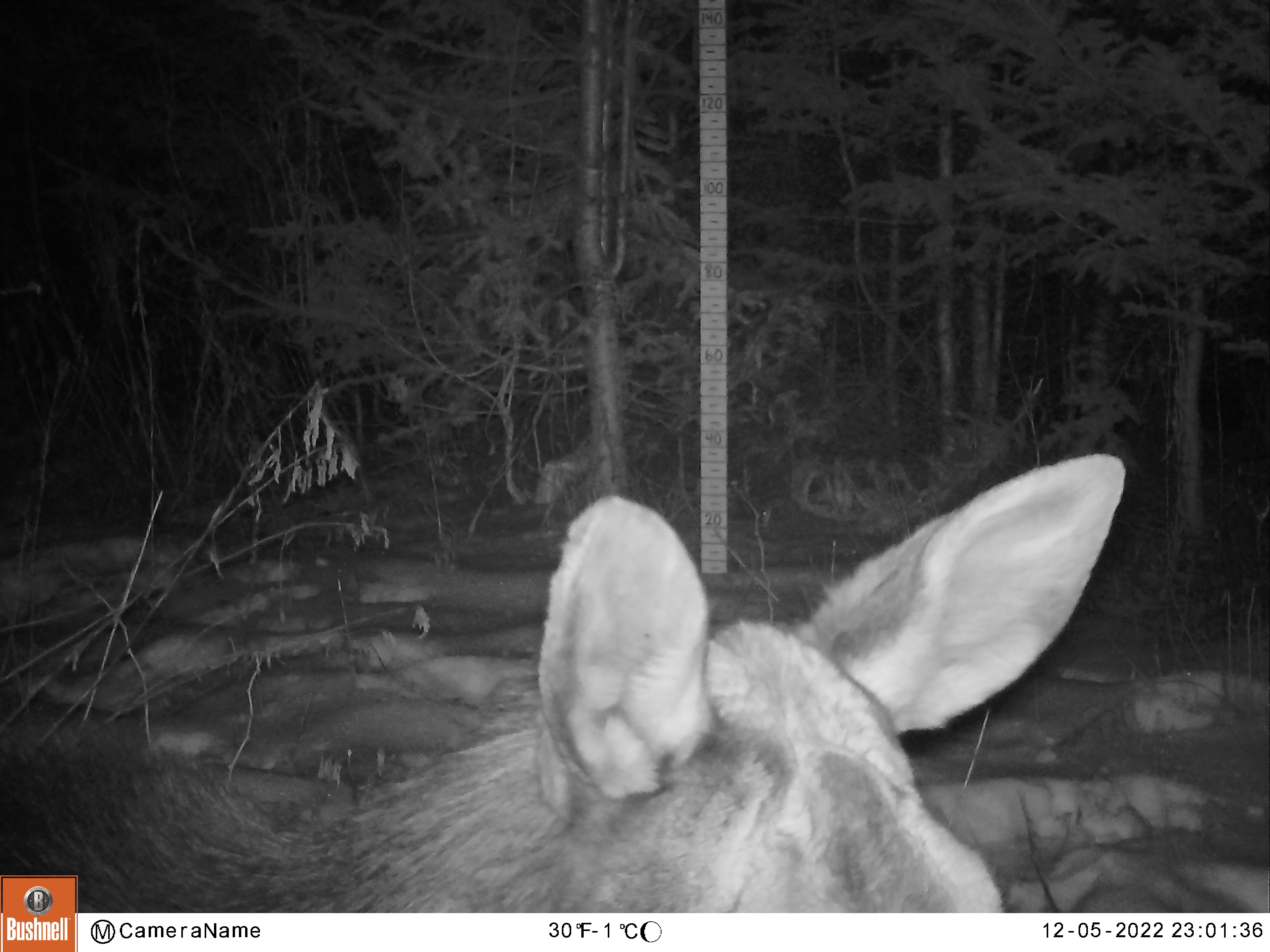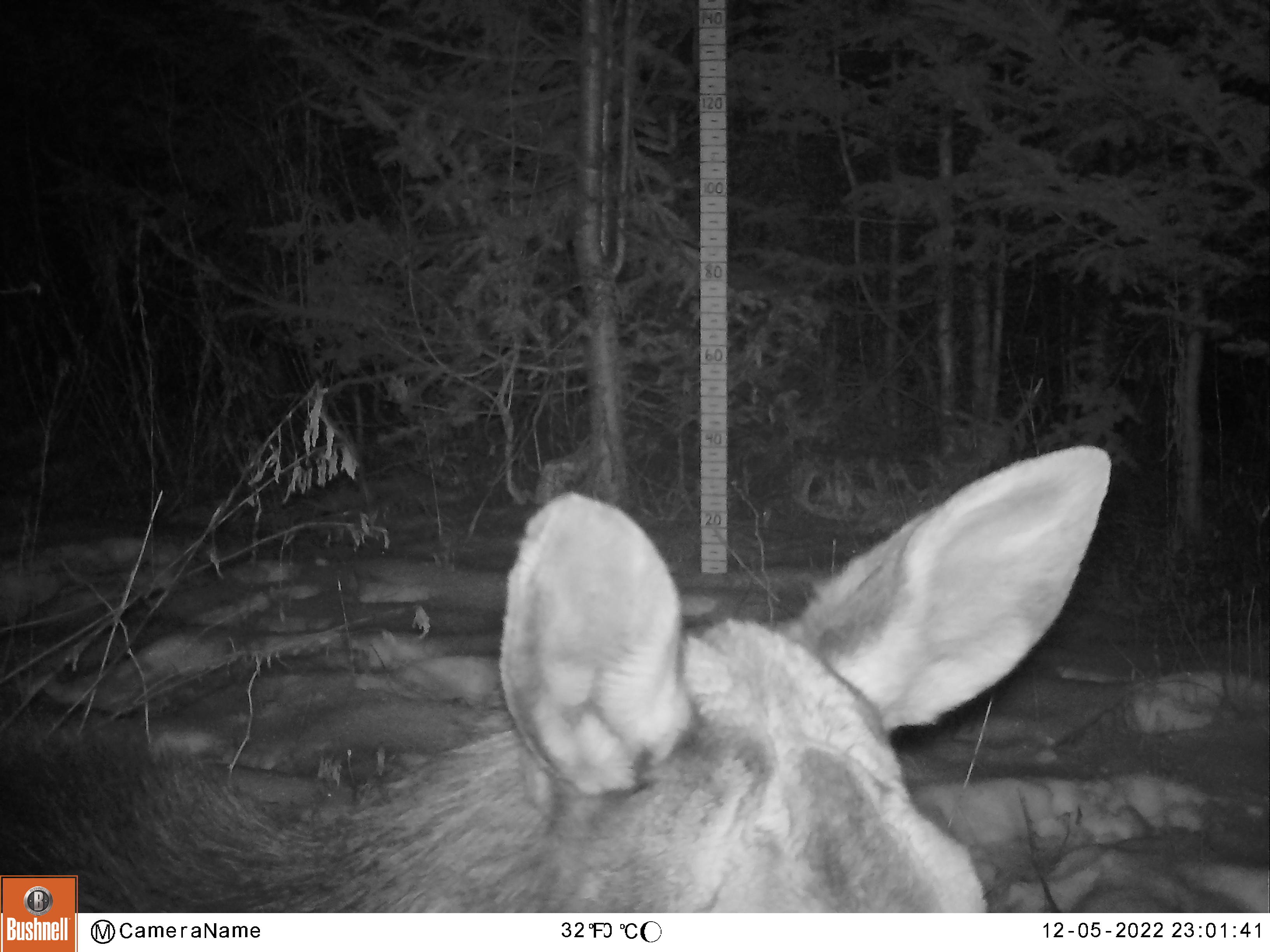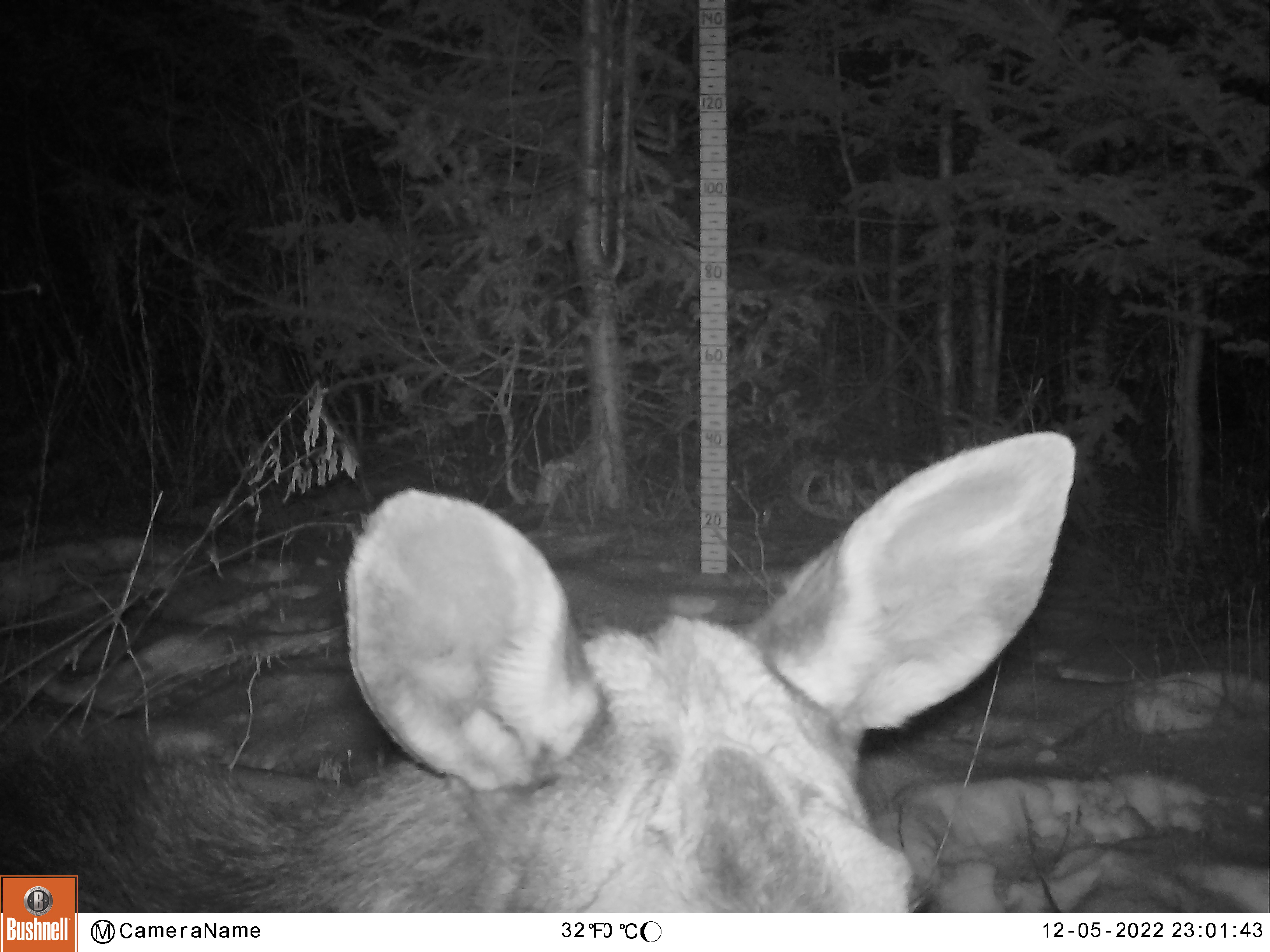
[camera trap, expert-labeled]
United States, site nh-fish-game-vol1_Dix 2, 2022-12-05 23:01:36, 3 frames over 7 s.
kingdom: Animalia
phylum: Chordata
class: Mammalia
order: Artiodactyla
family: Cervidae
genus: Alces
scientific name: Alces alces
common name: moose